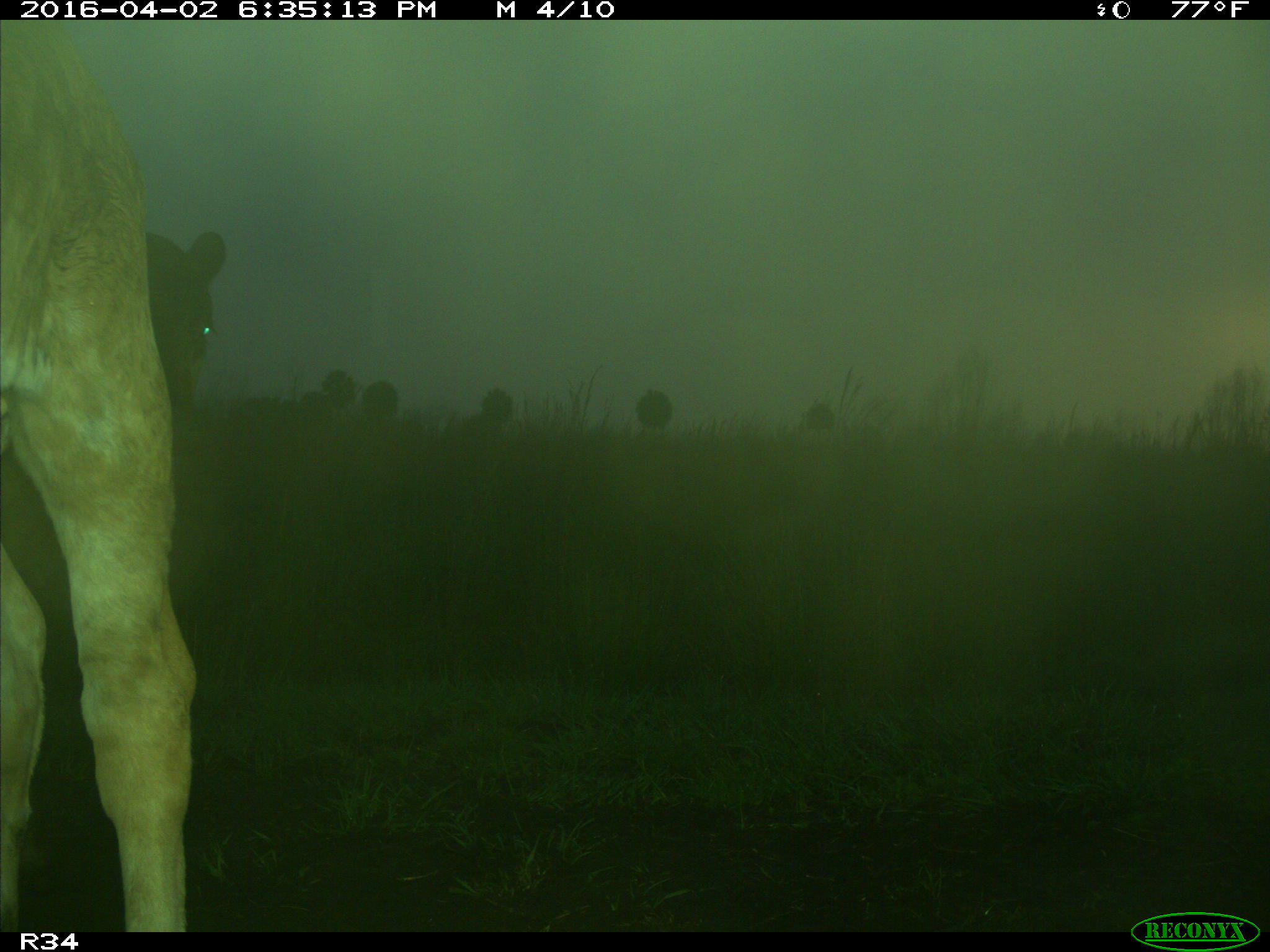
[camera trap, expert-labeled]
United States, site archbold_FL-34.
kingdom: Animalia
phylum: Chordata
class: Mammalia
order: Artiodactyla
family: Bovidae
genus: Bos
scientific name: Bos taurus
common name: domestic cow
Bos taurus (domestic cow).